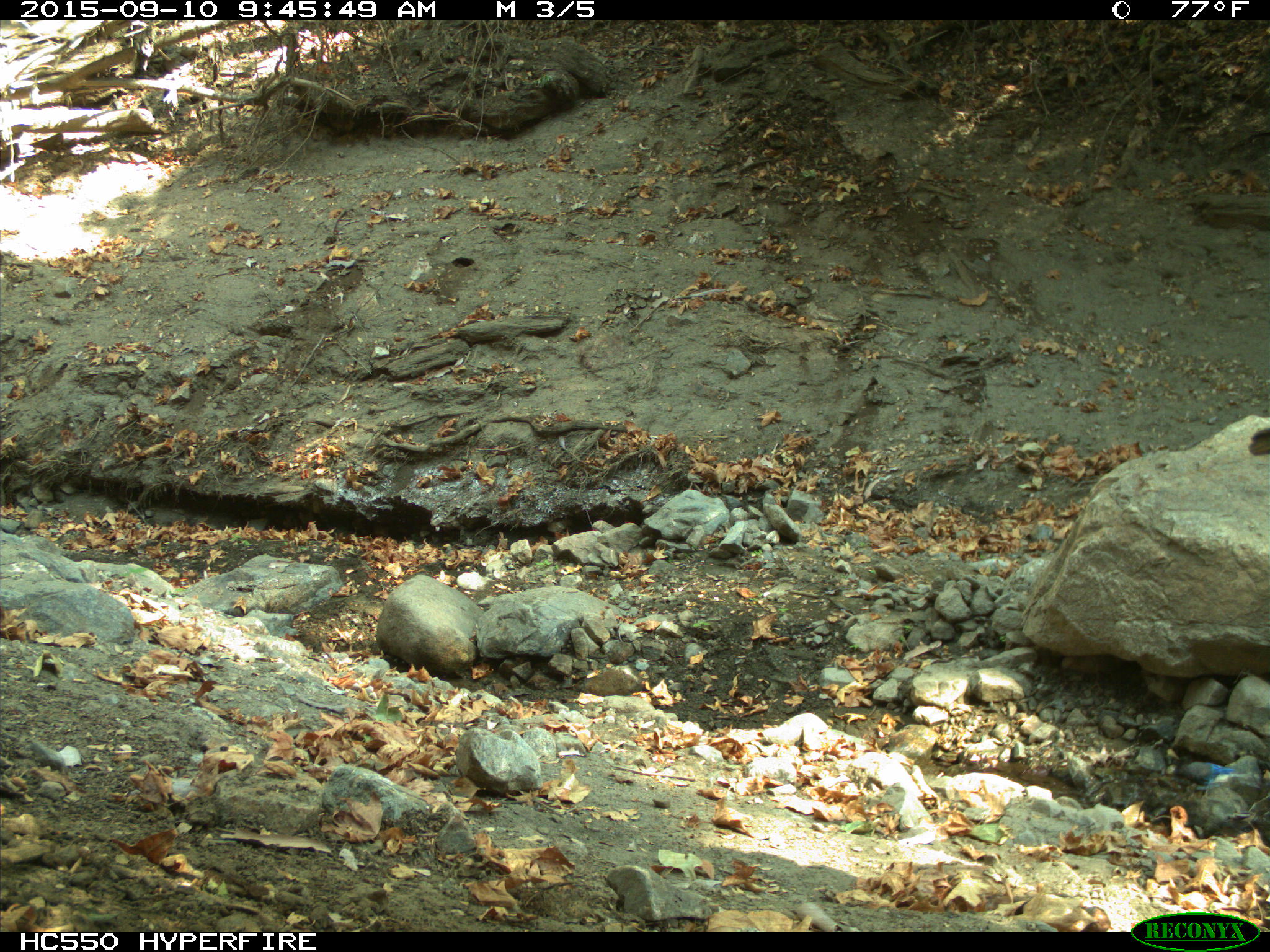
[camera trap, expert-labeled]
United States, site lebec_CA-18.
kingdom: Animalia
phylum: Chordata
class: Aves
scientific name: Aves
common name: birds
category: unidentified bird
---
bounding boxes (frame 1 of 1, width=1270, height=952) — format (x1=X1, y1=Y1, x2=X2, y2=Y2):
animal: (x1=1161, y1=754, x2=1249, y2=800)